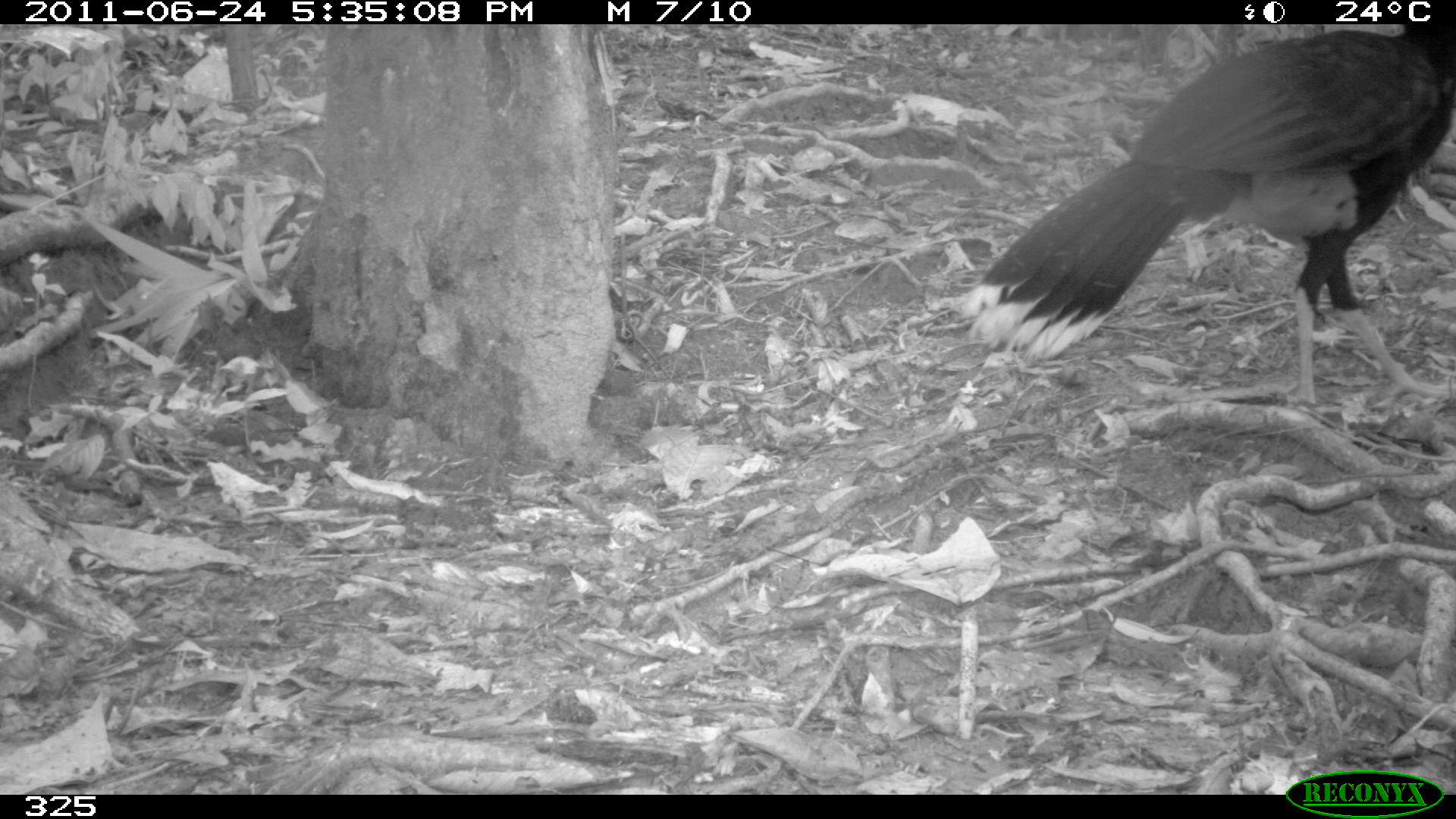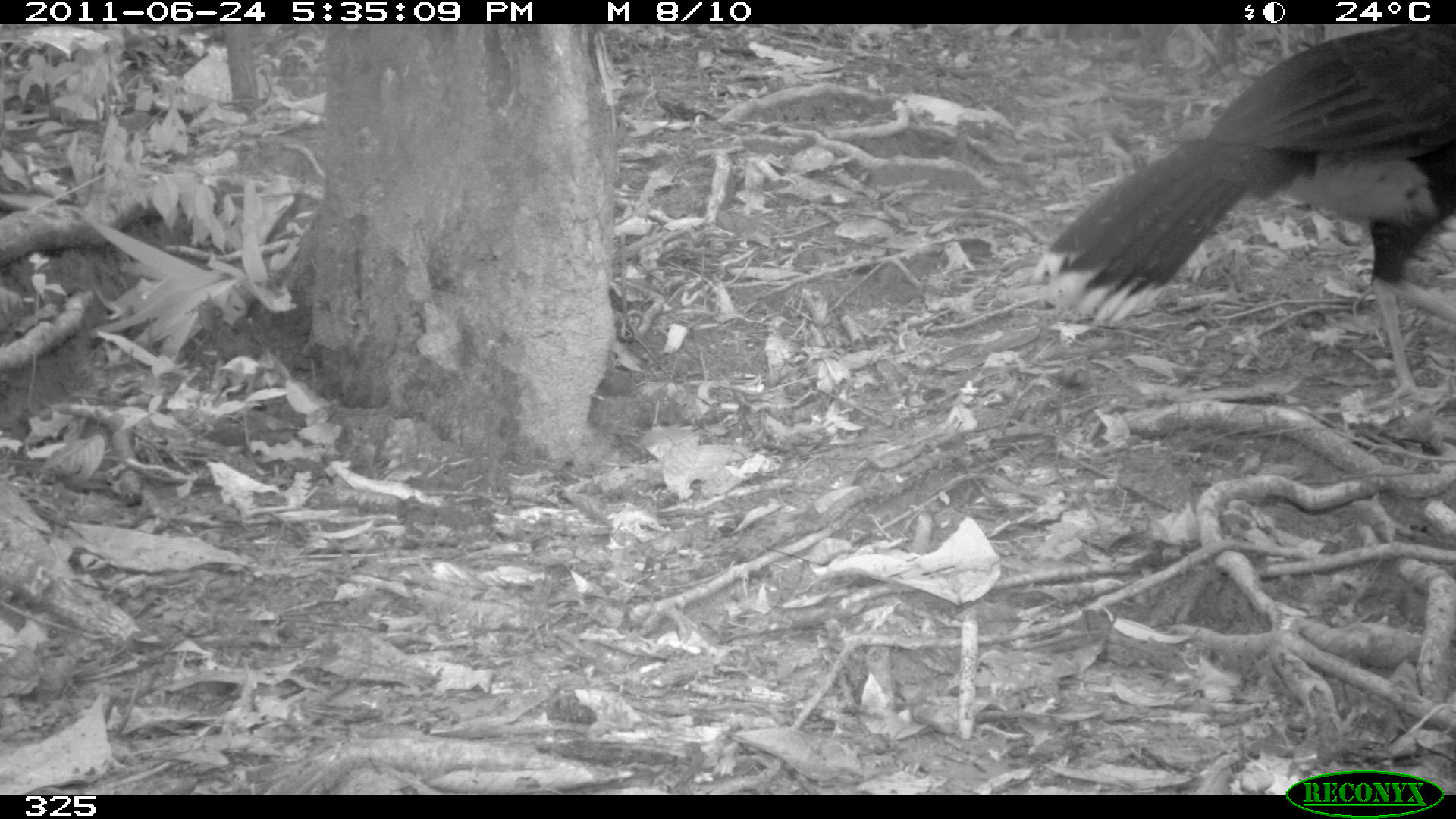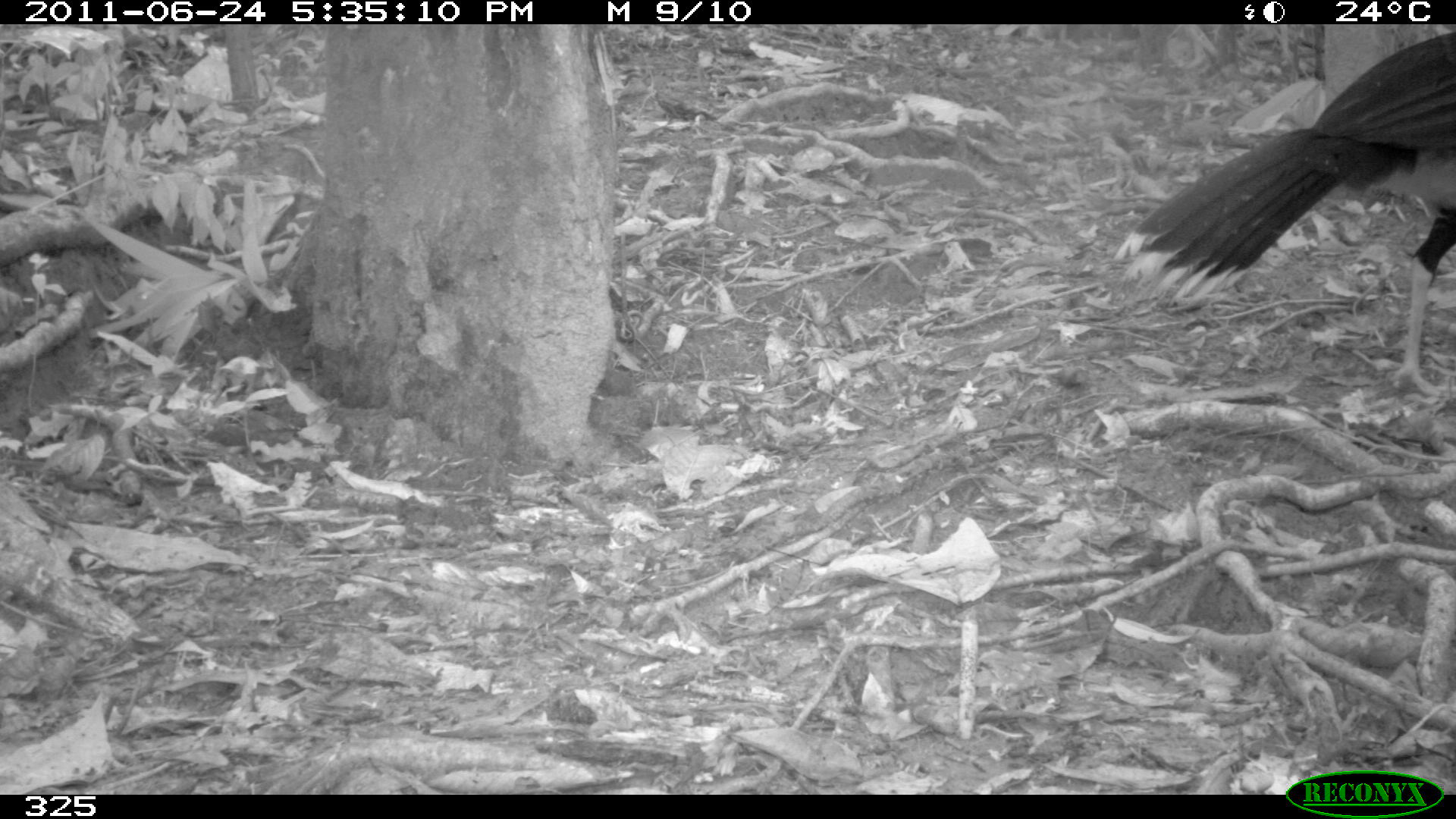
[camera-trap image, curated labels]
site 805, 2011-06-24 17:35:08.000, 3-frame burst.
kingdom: Animalia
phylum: Chordata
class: Aves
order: Galliformes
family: Cracidae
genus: Mitu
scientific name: Mitu tuberosum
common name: razor-billed curassow